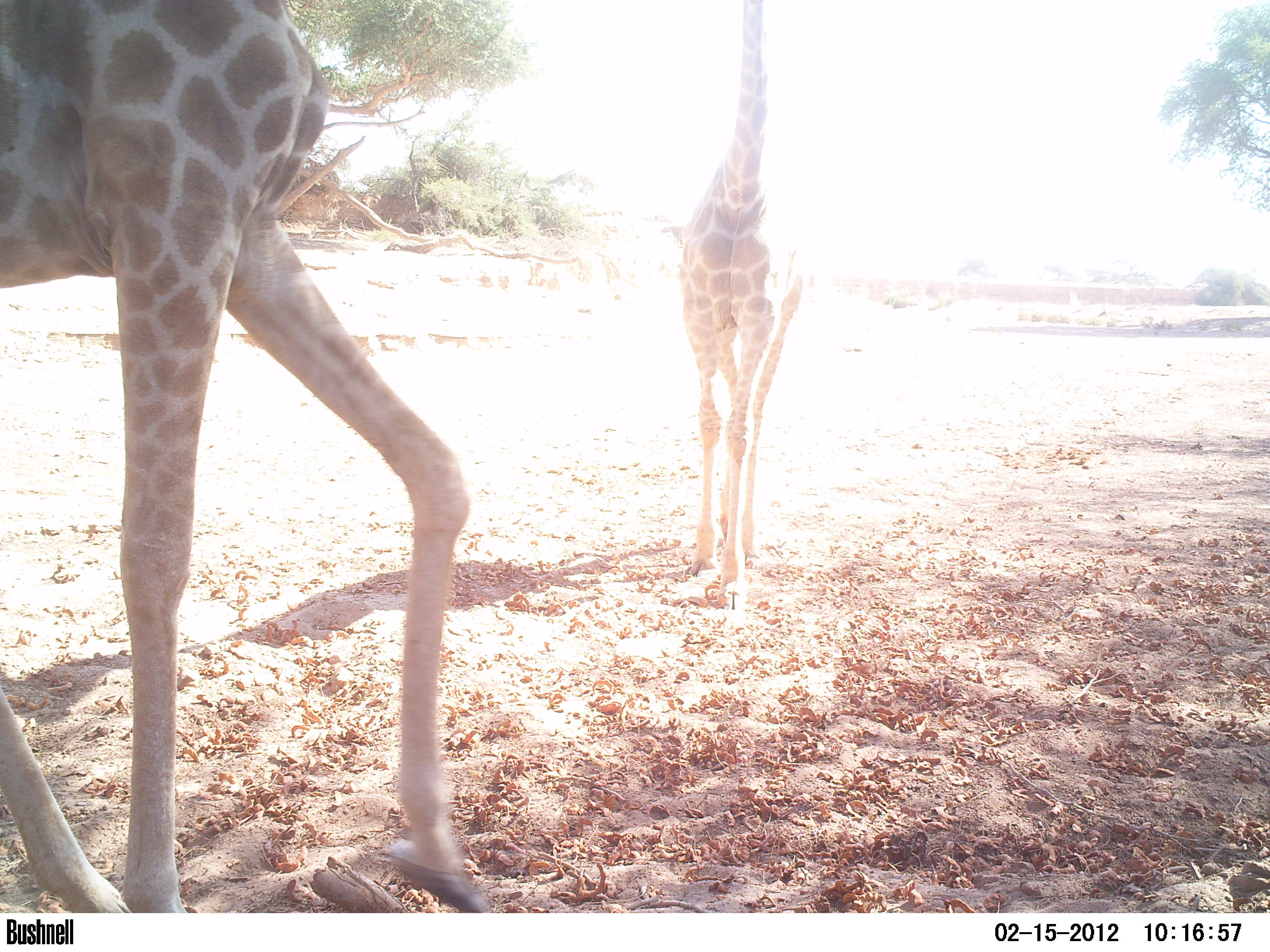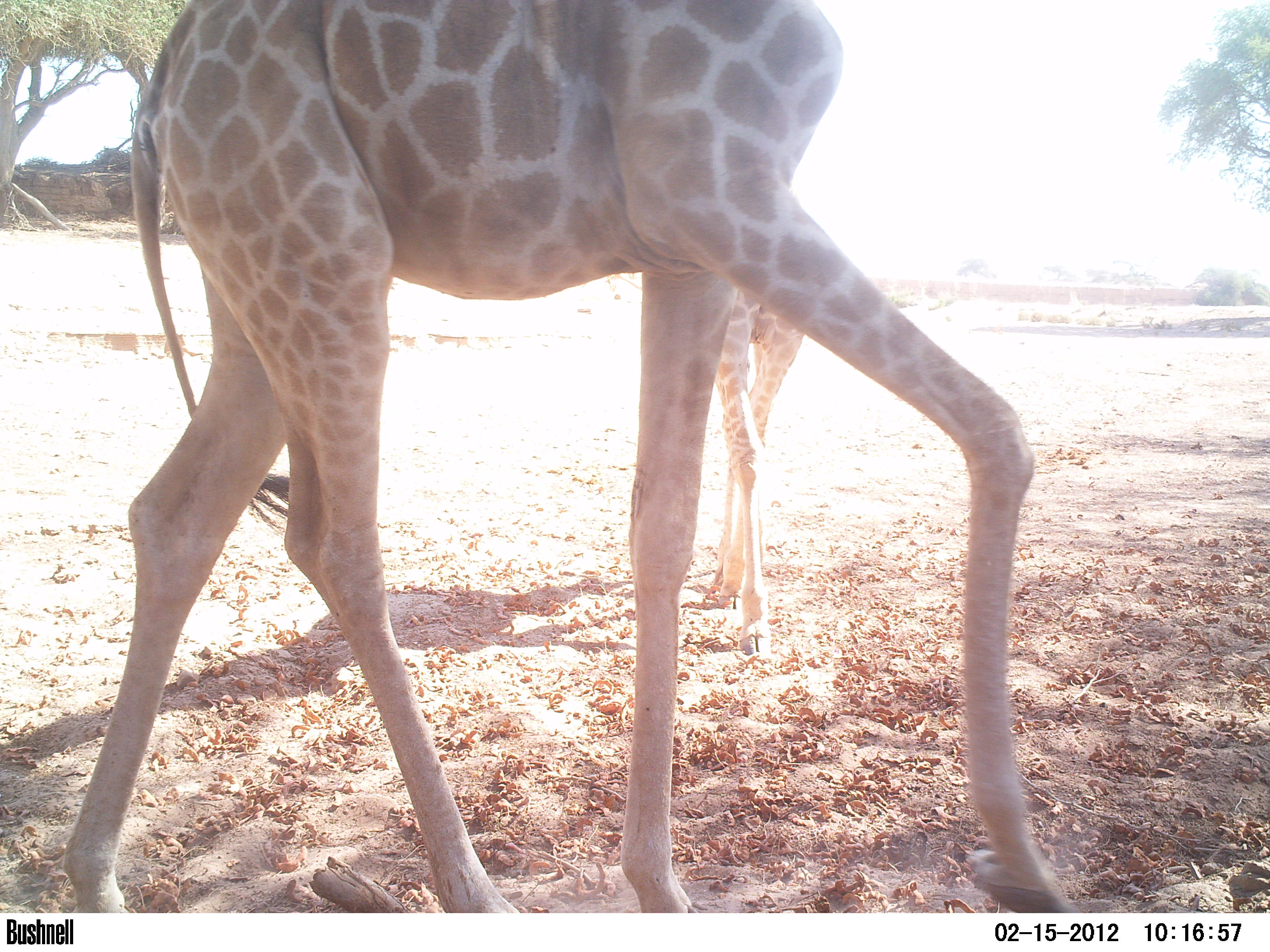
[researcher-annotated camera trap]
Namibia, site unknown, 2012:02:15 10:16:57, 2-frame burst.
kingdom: Animalia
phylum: Chordata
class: Mammalia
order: Artiodactyla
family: Giraffidae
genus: Giraffa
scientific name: Giraffa camelopardalis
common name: giraffe